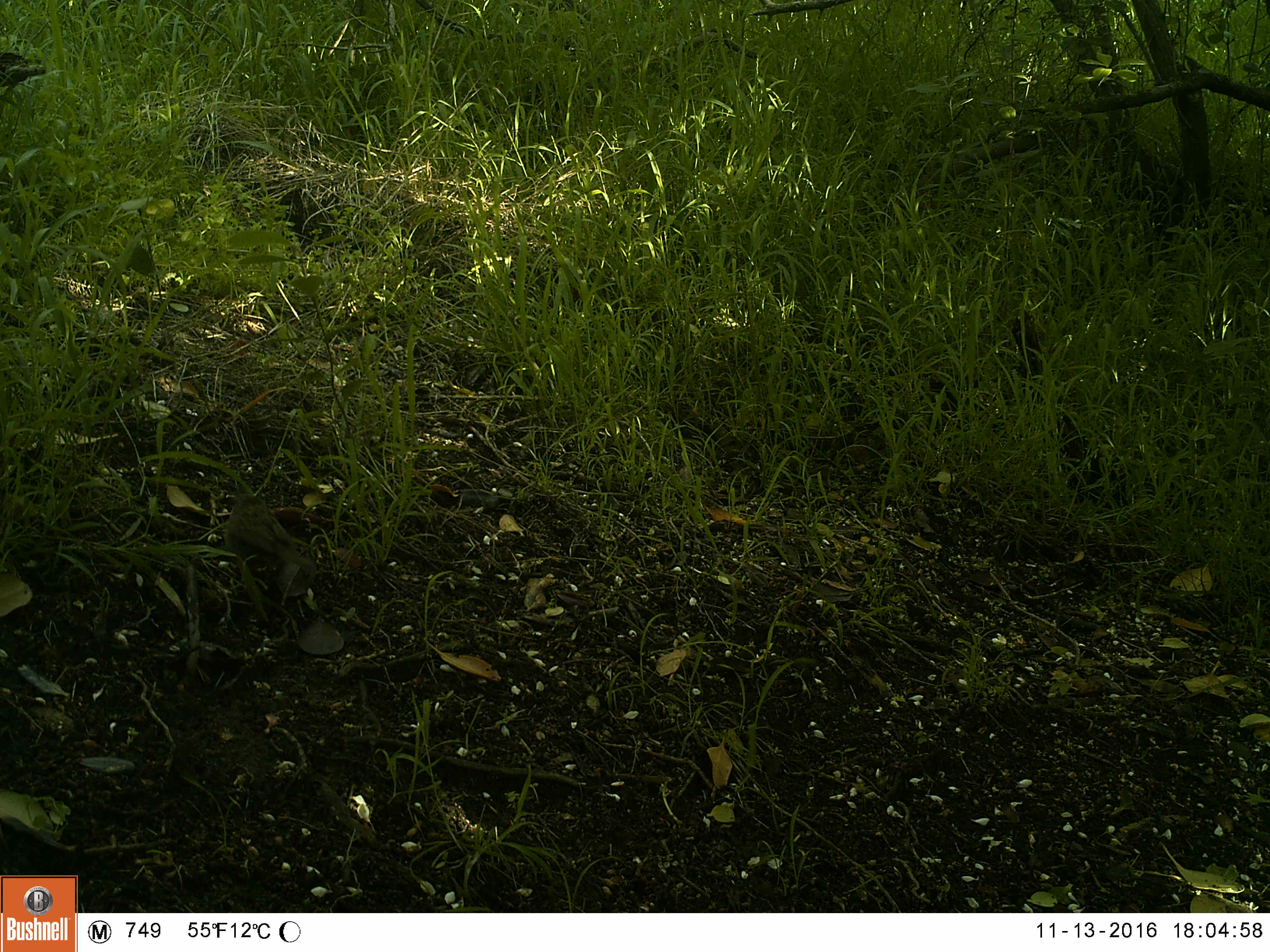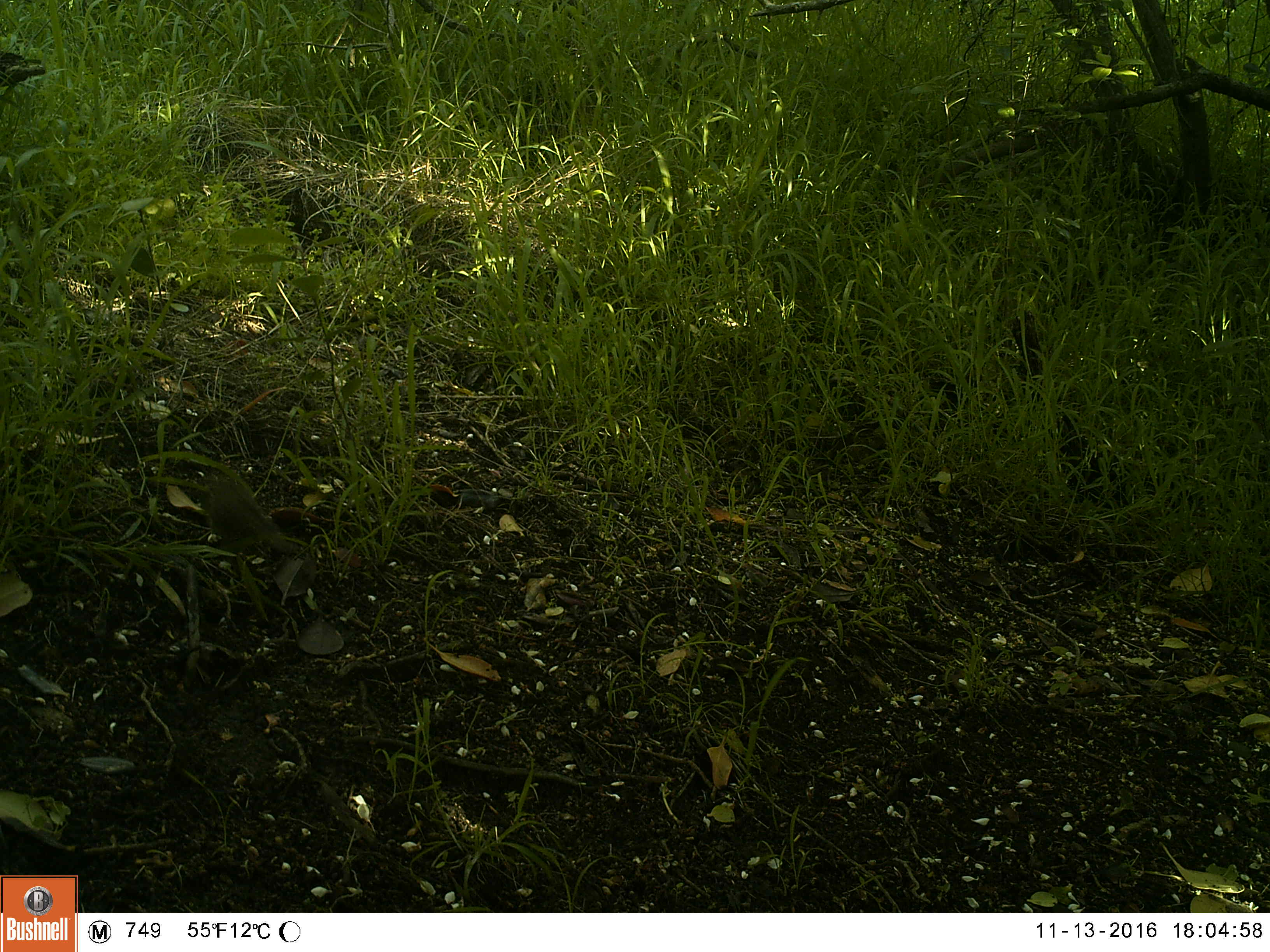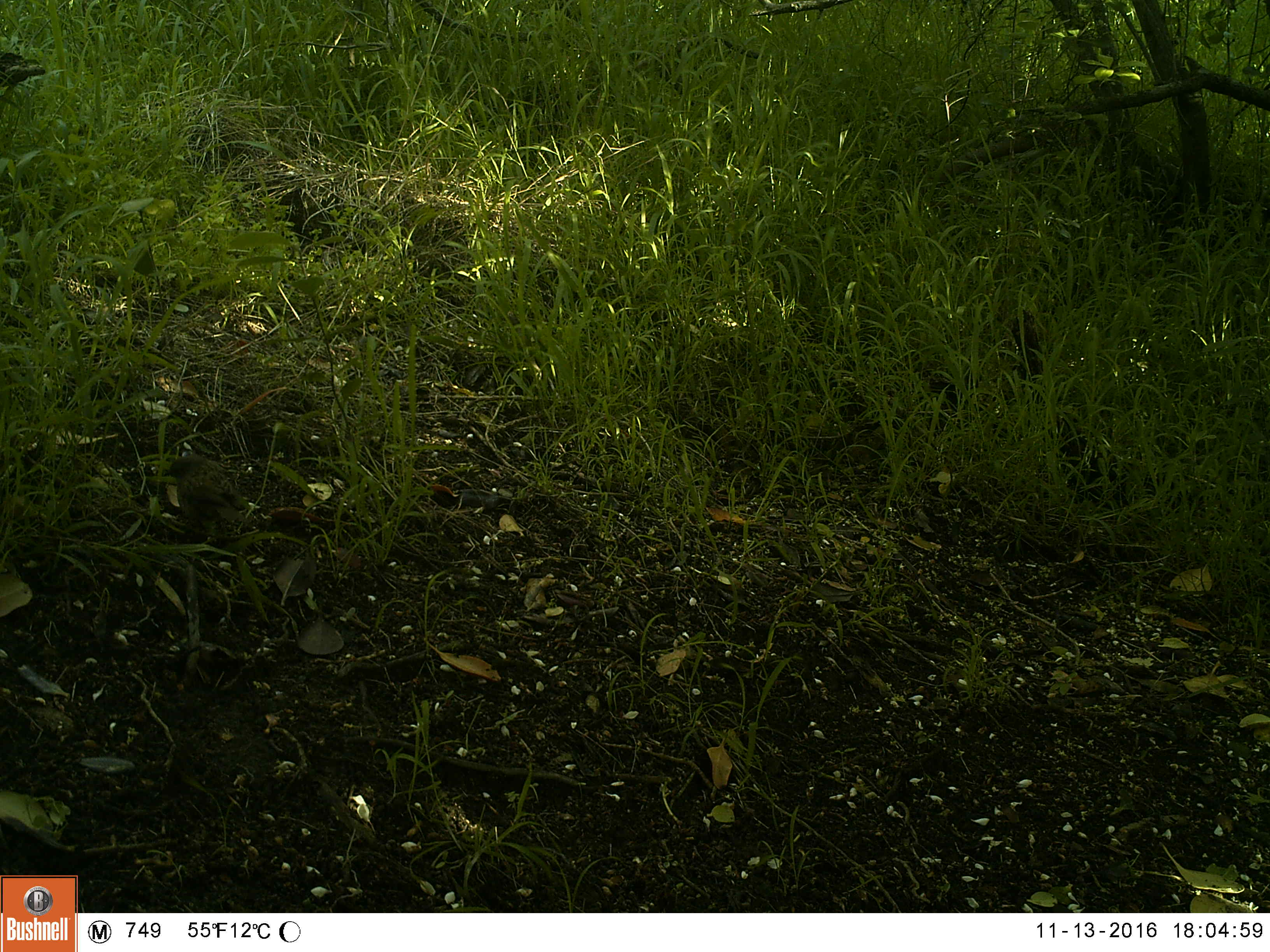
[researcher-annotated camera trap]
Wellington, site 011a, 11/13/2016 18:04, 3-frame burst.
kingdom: Animalia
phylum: Chordata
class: Aves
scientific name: Aves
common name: bird